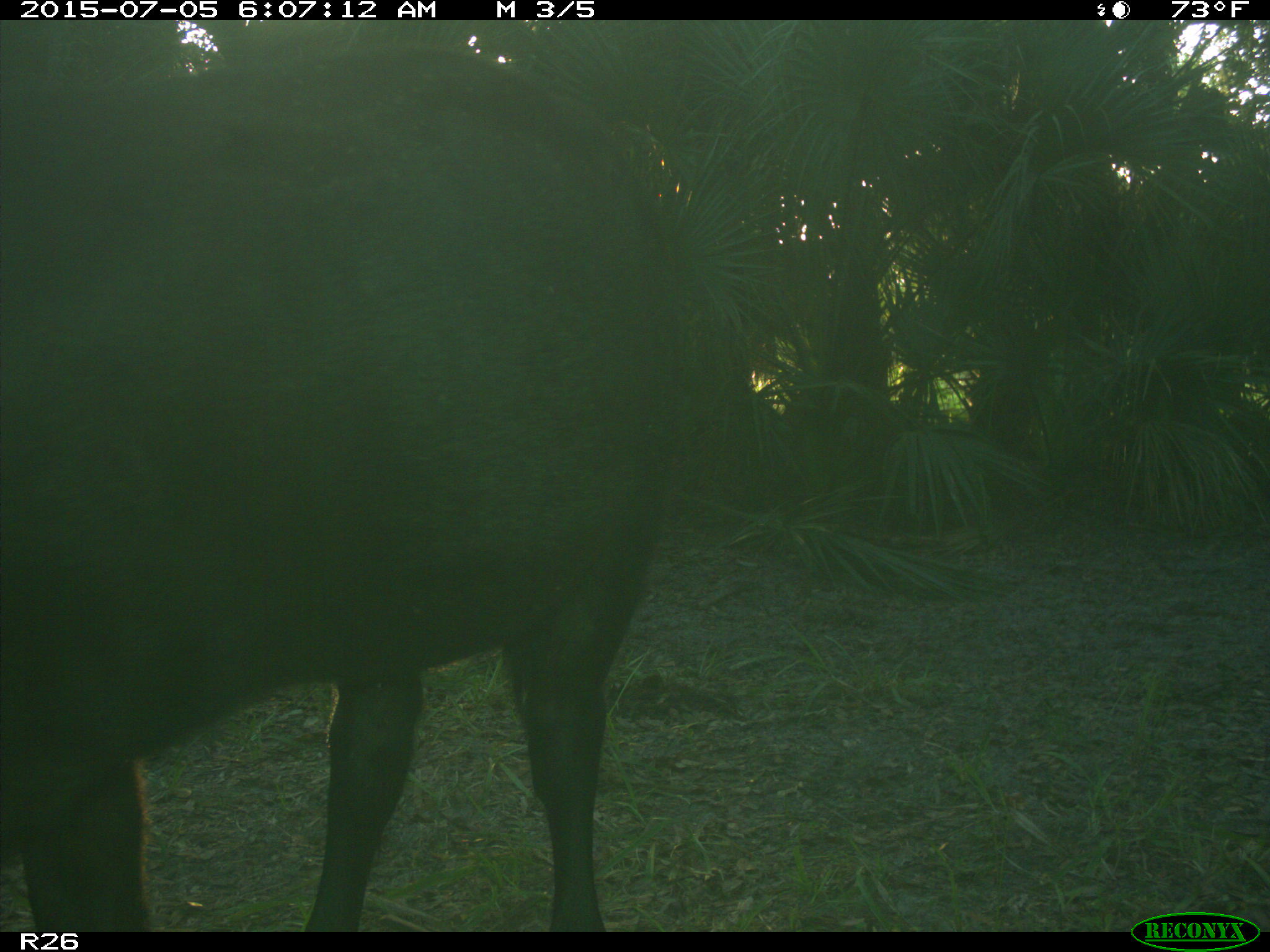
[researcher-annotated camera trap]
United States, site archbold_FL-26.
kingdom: Animalia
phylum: Chordata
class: Mammalia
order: Artiodactyla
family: Bovidae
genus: Bos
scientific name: Bos taurus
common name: domestic cow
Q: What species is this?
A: Bos taurus (domestic cow).